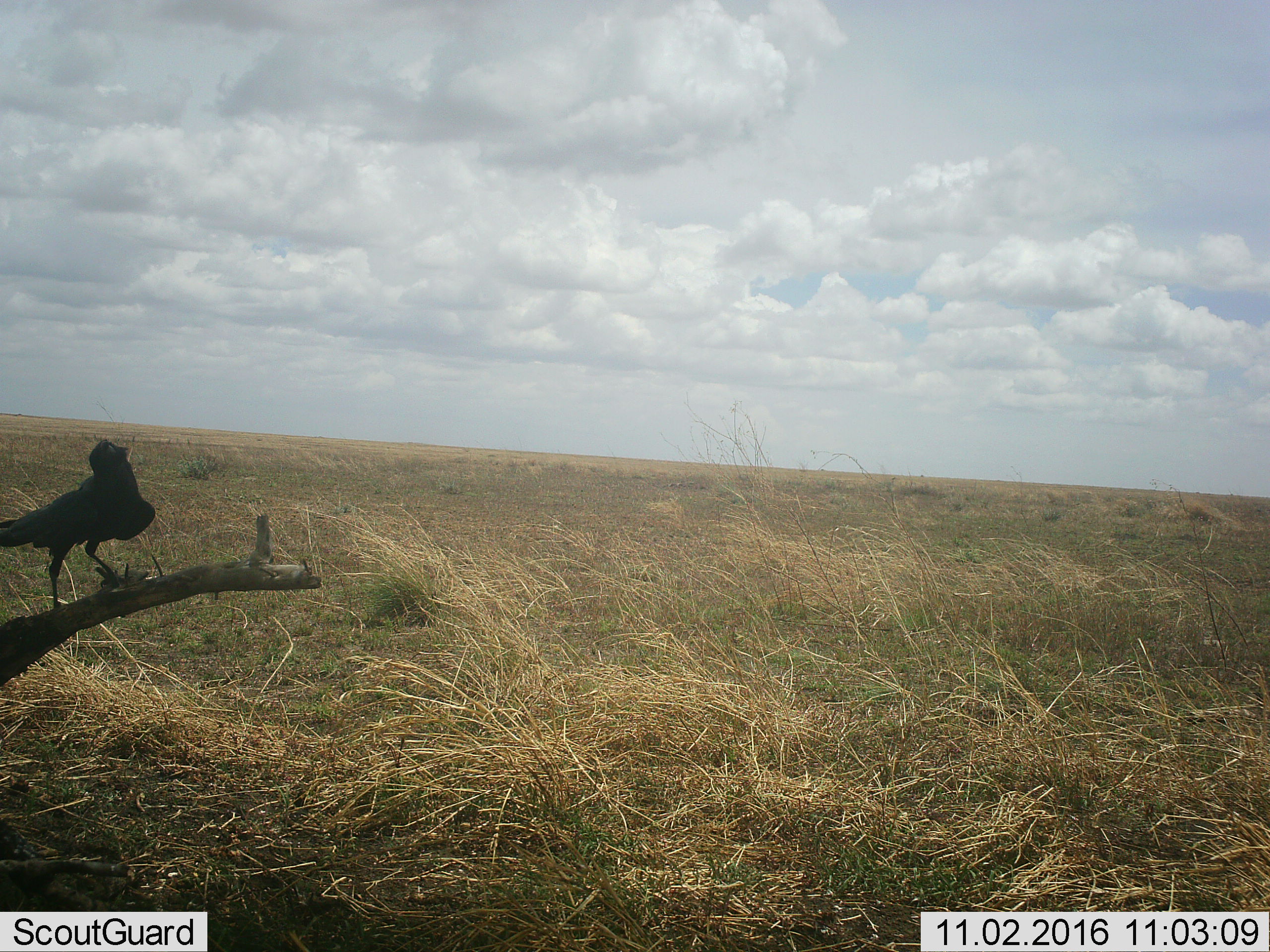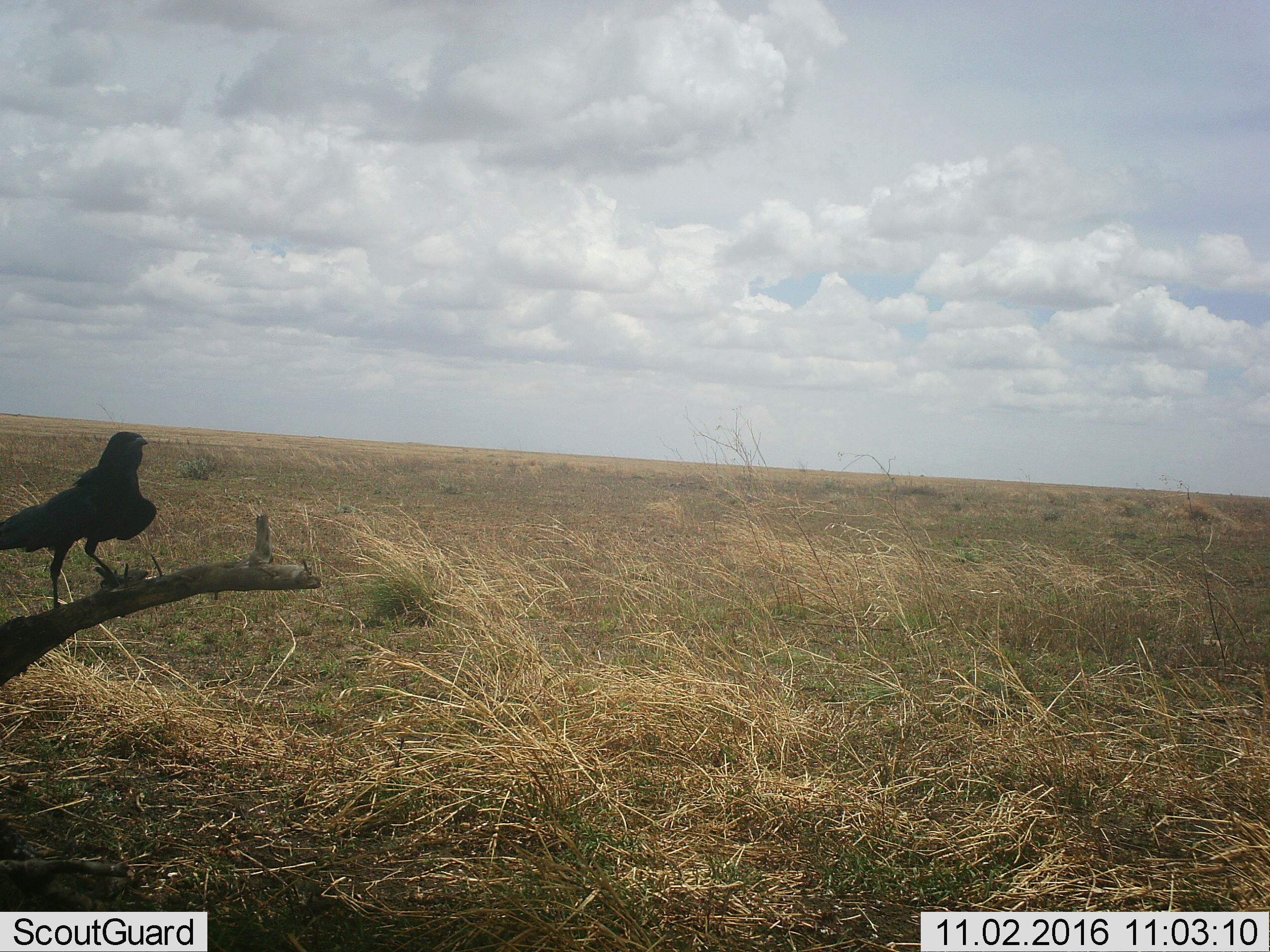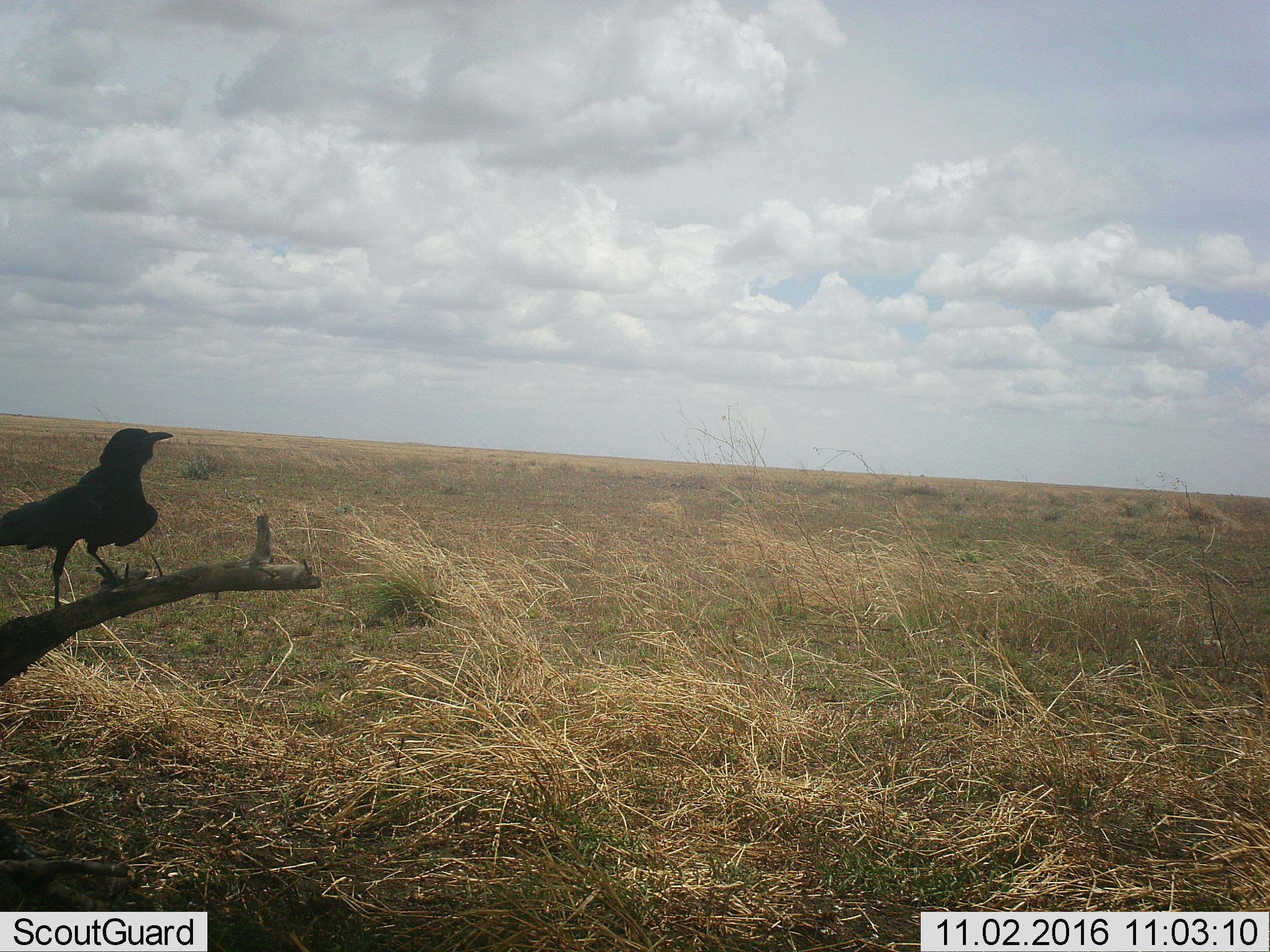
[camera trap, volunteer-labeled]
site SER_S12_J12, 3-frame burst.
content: unidentified animal